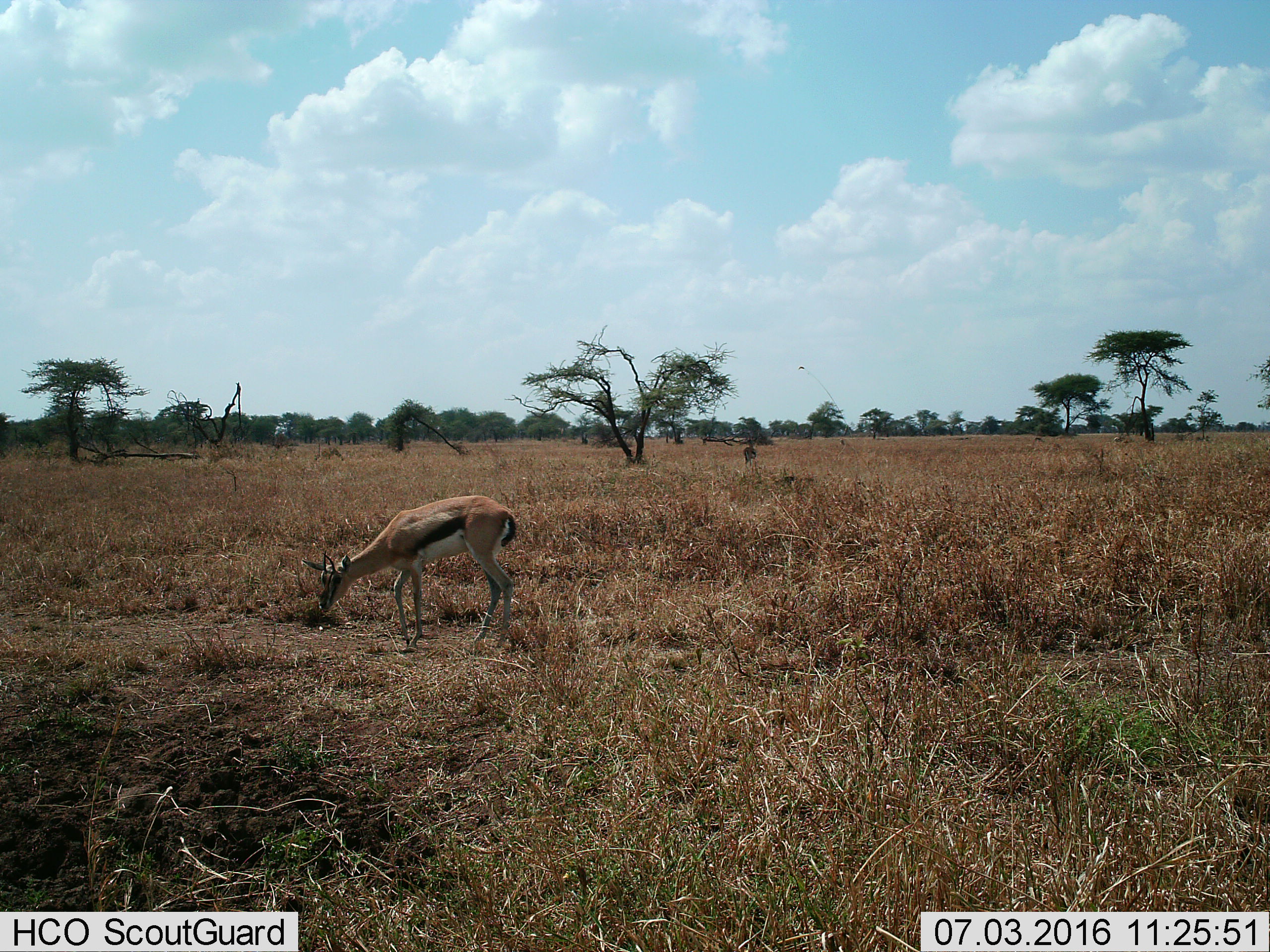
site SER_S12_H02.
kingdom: Animalia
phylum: Chordata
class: Mammalia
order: Artiodactyla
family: Bovidae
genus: Eudorcas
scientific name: Eudorcas thomsonii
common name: thomson's gazelle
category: gazellethomsons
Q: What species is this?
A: Gazellethomsons (thomson's gazelle) (Eudorcas thomsonii).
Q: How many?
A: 3.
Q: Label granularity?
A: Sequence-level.